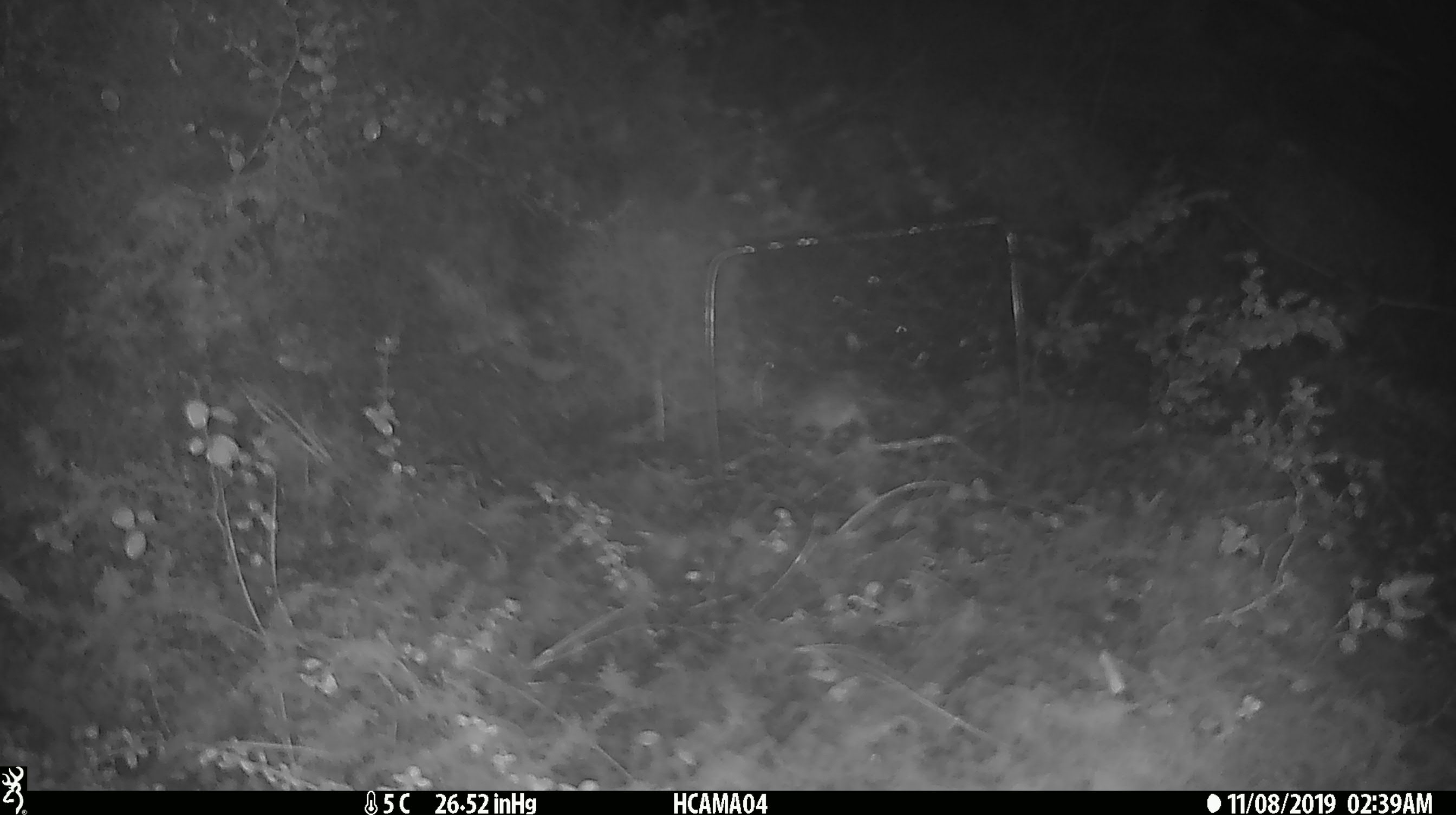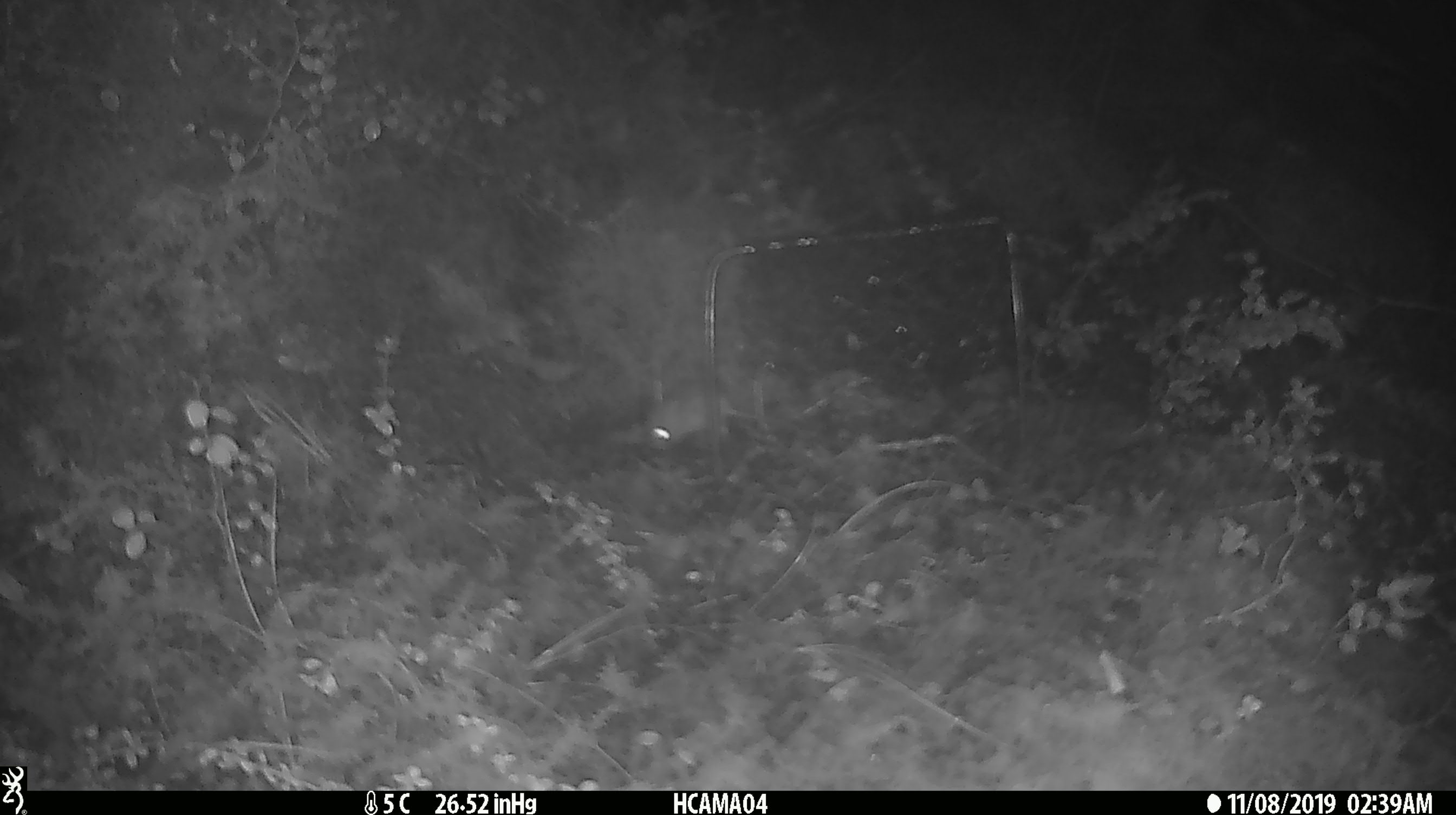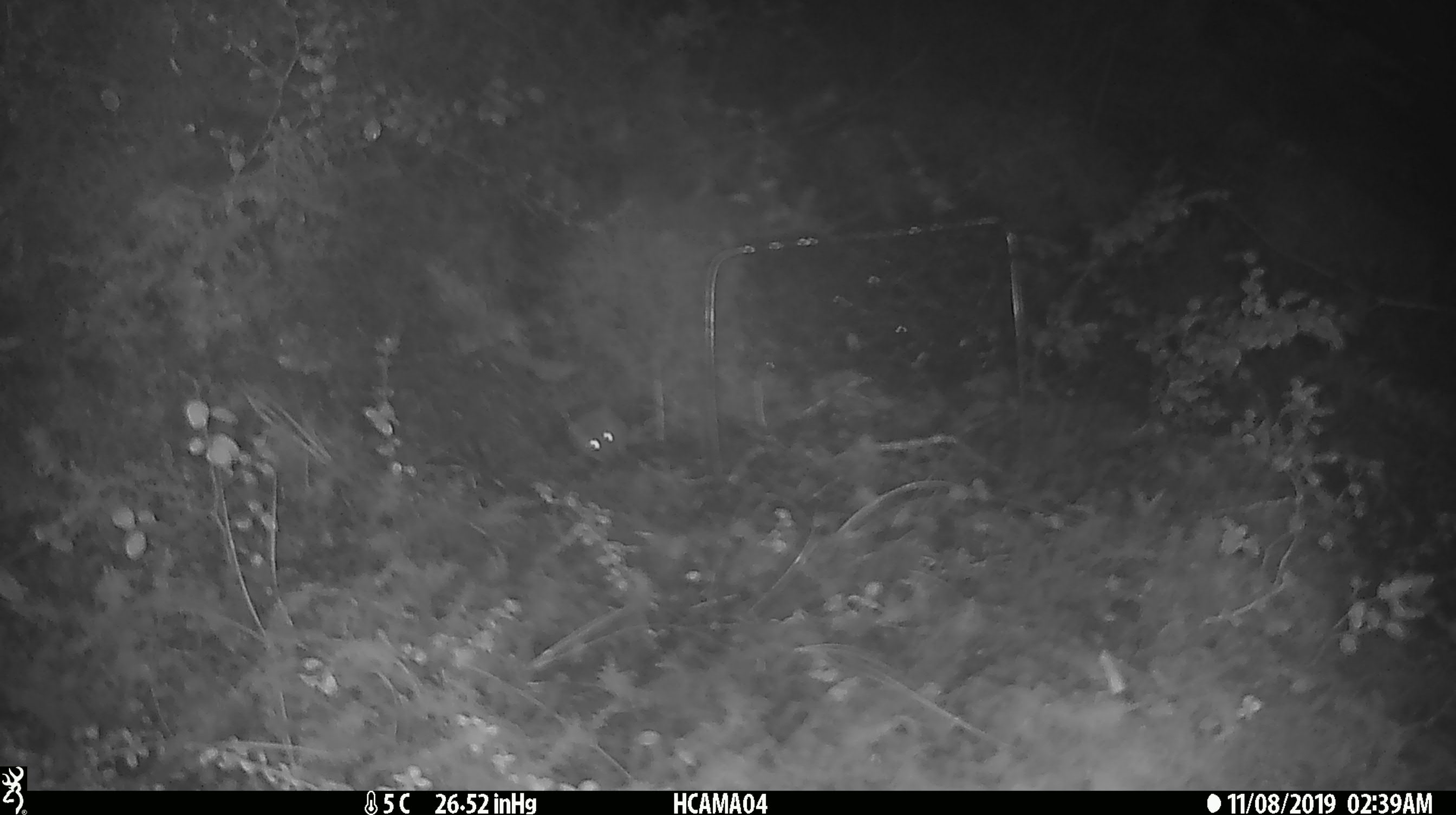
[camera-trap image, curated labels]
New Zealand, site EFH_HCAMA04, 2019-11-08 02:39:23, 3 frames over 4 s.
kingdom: Animalia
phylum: Chordata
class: Mammalia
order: Rodentia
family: Muridae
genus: Mus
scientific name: Mus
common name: mouse